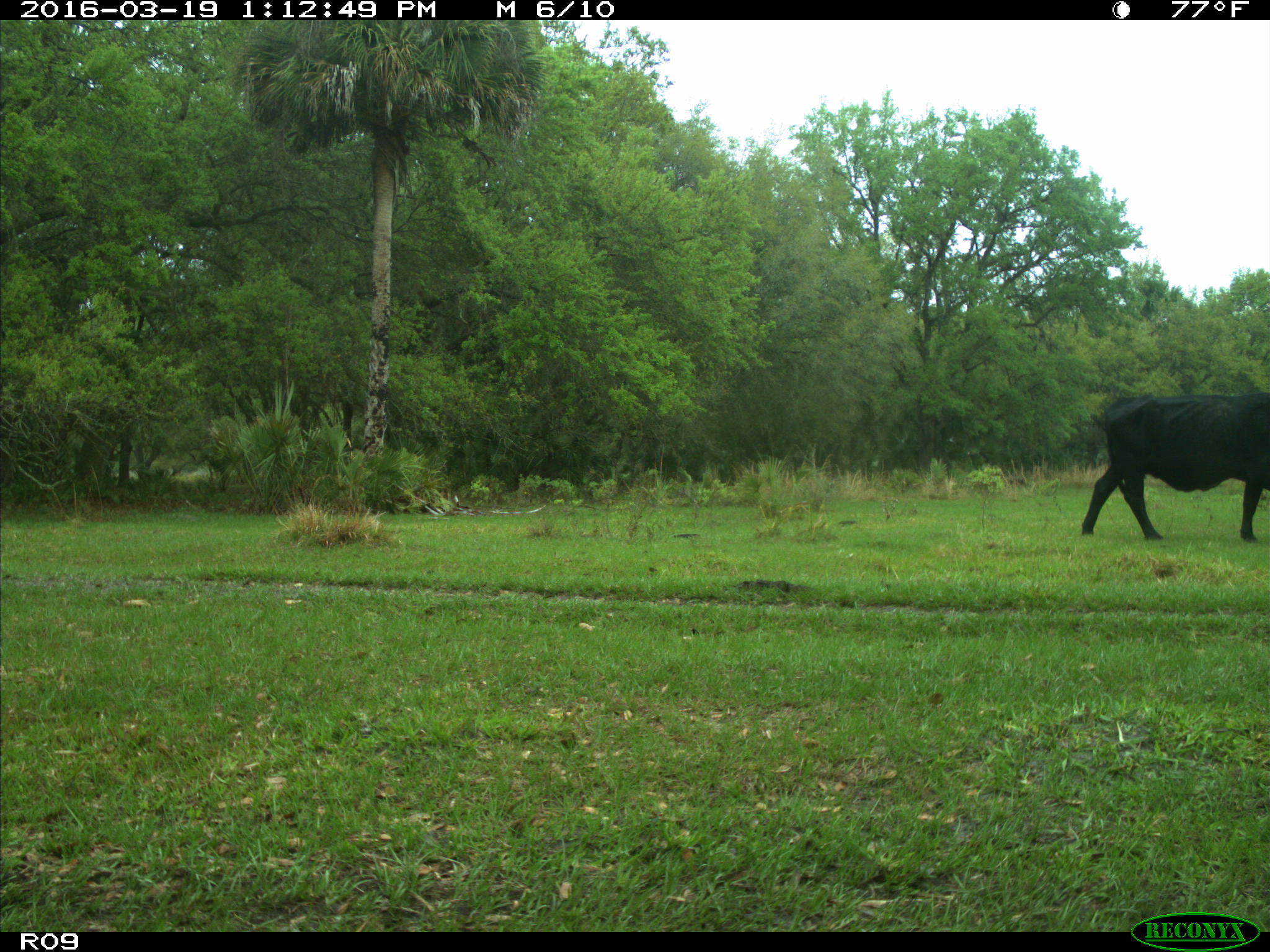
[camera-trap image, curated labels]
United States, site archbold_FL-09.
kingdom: Animalia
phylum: Chordata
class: Mammalia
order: Artiodactyla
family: Bovidae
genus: Bos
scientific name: Bos taurus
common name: domestic cow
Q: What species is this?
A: Bos taurus (domestic cow).